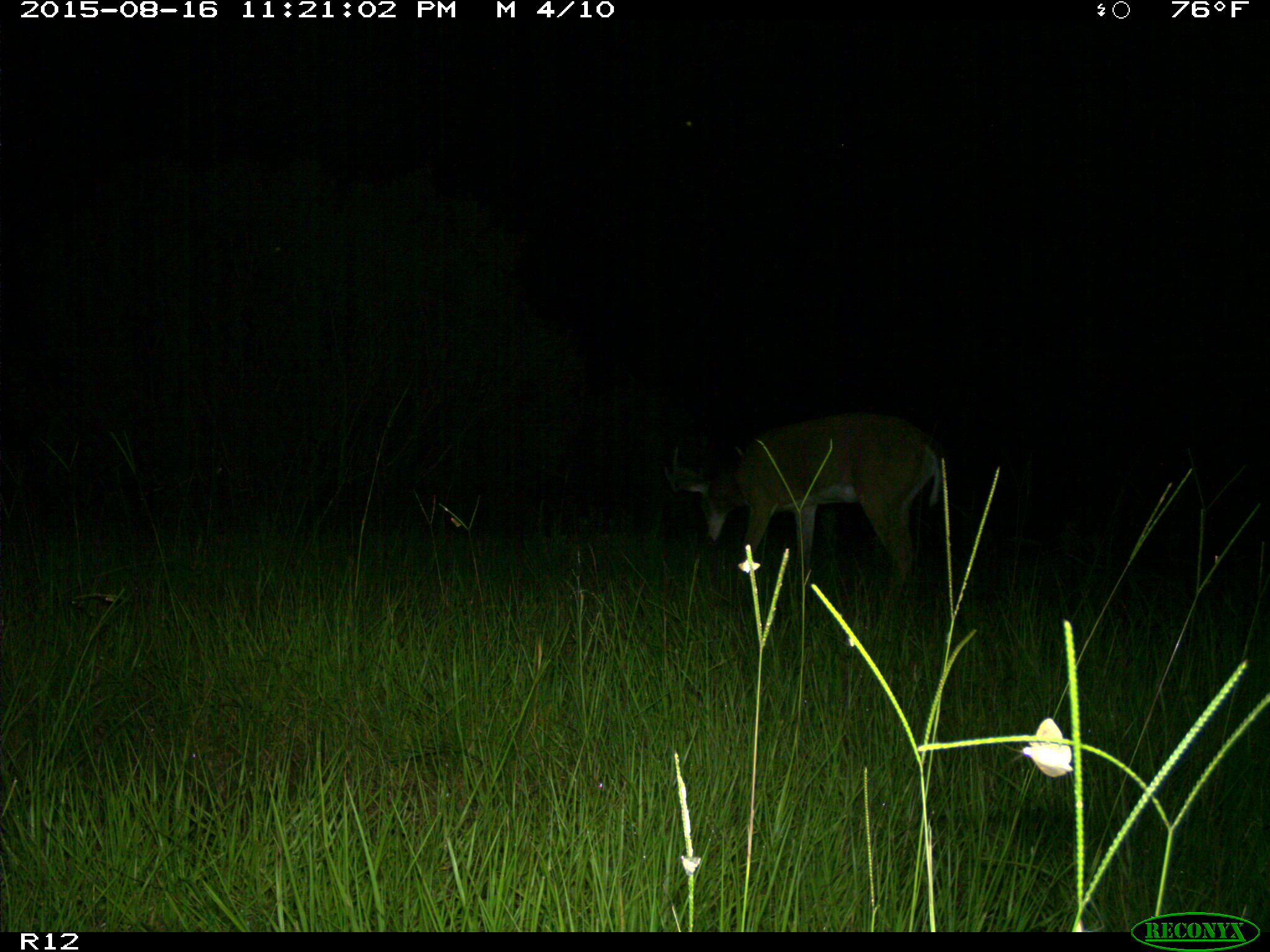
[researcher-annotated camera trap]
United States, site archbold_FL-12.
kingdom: Animalia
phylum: Chordata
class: Mammalia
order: Artiodactyla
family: Cervidae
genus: Odocoileus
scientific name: Odocoileus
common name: deer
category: unidentified deer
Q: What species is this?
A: Unidentified deer (deer) (Odocoileus).